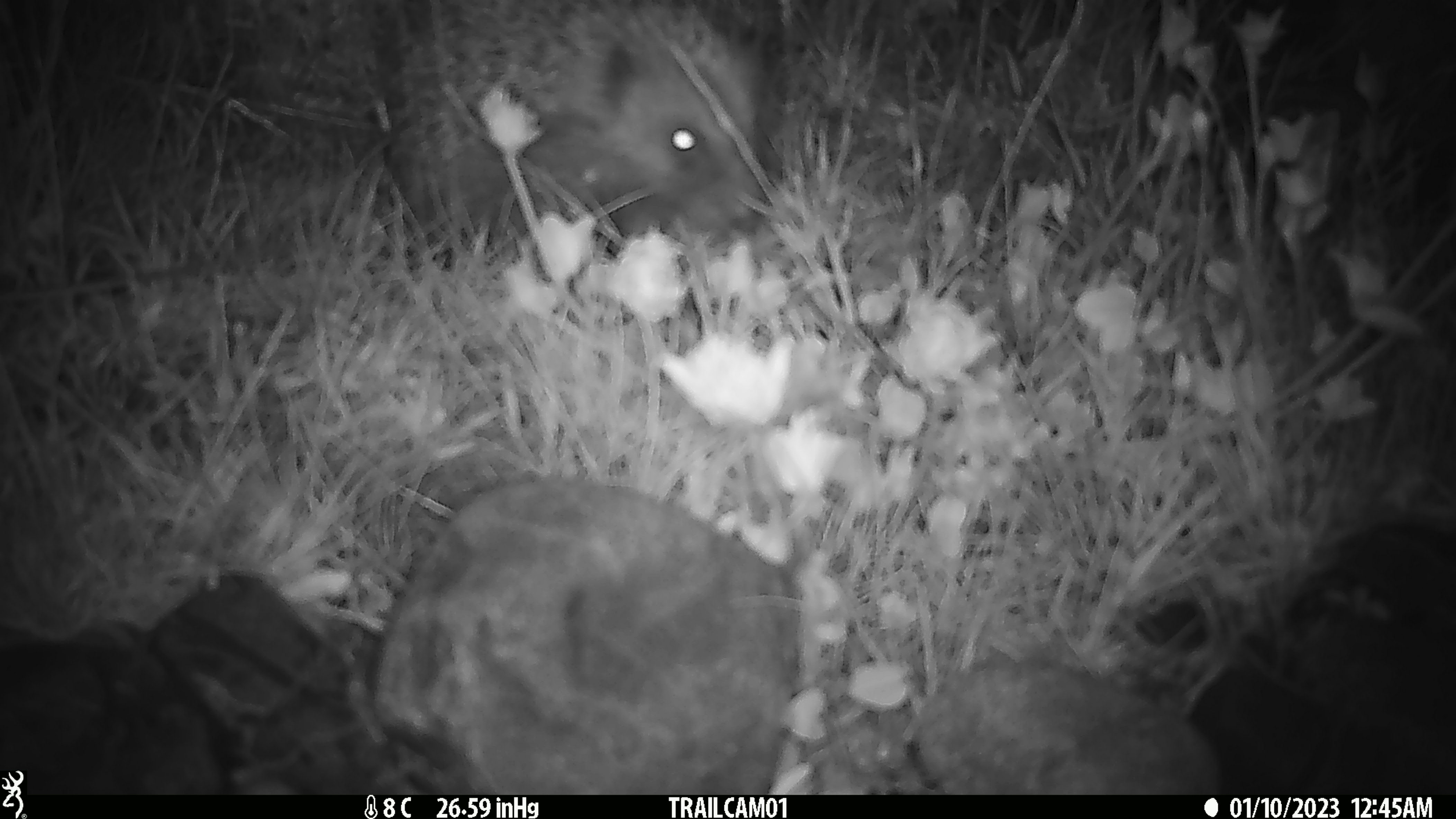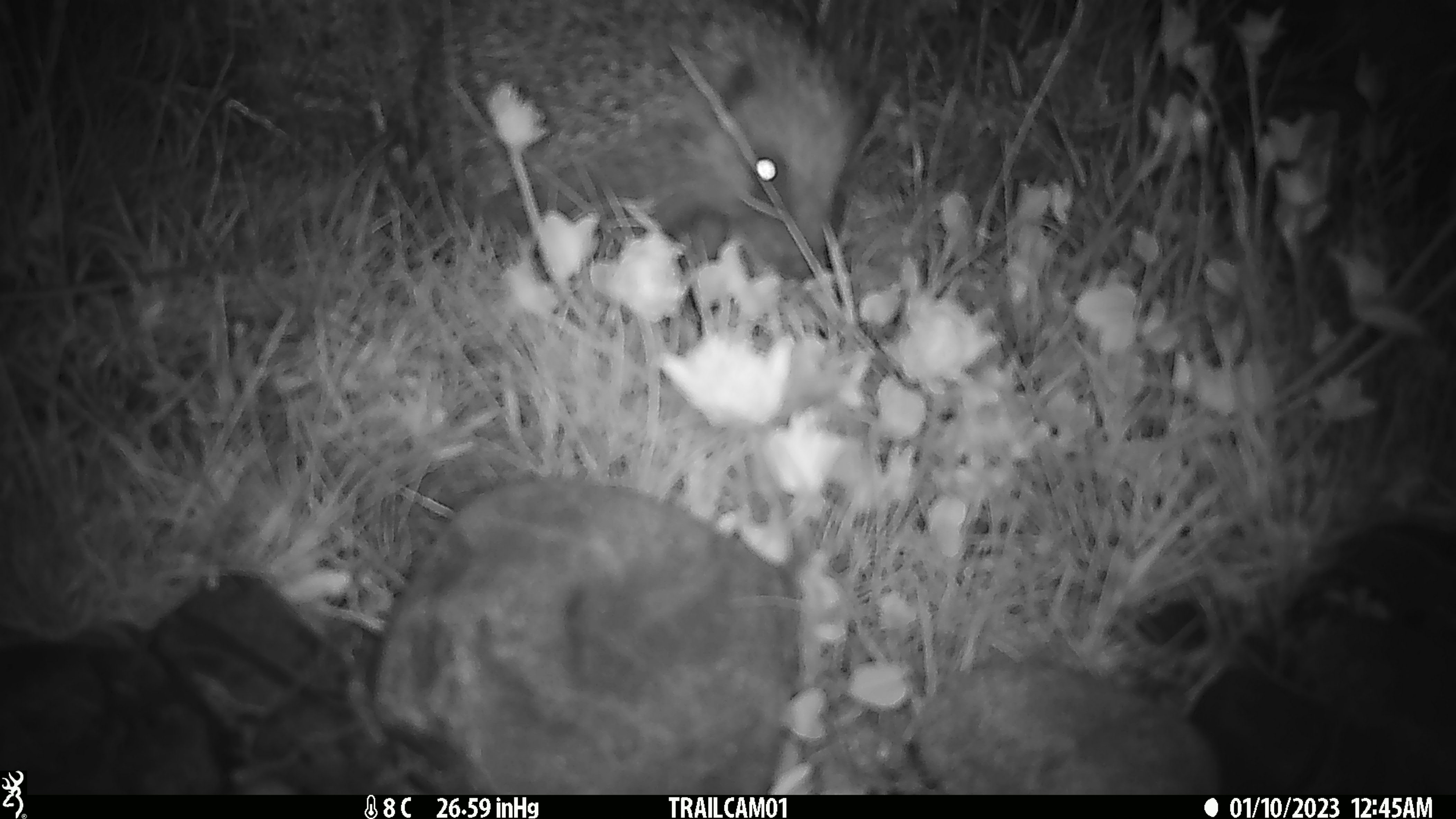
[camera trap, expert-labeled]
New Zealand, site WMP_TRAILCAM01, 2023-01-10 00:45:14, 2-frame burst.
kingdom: Animalia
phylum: Chordata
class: Mammalia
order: Eulipotyphla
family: Erinaceidae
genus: Erinaceus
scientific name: Erinaceus europaeus europaeus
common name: european hedgehog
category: hedgehog